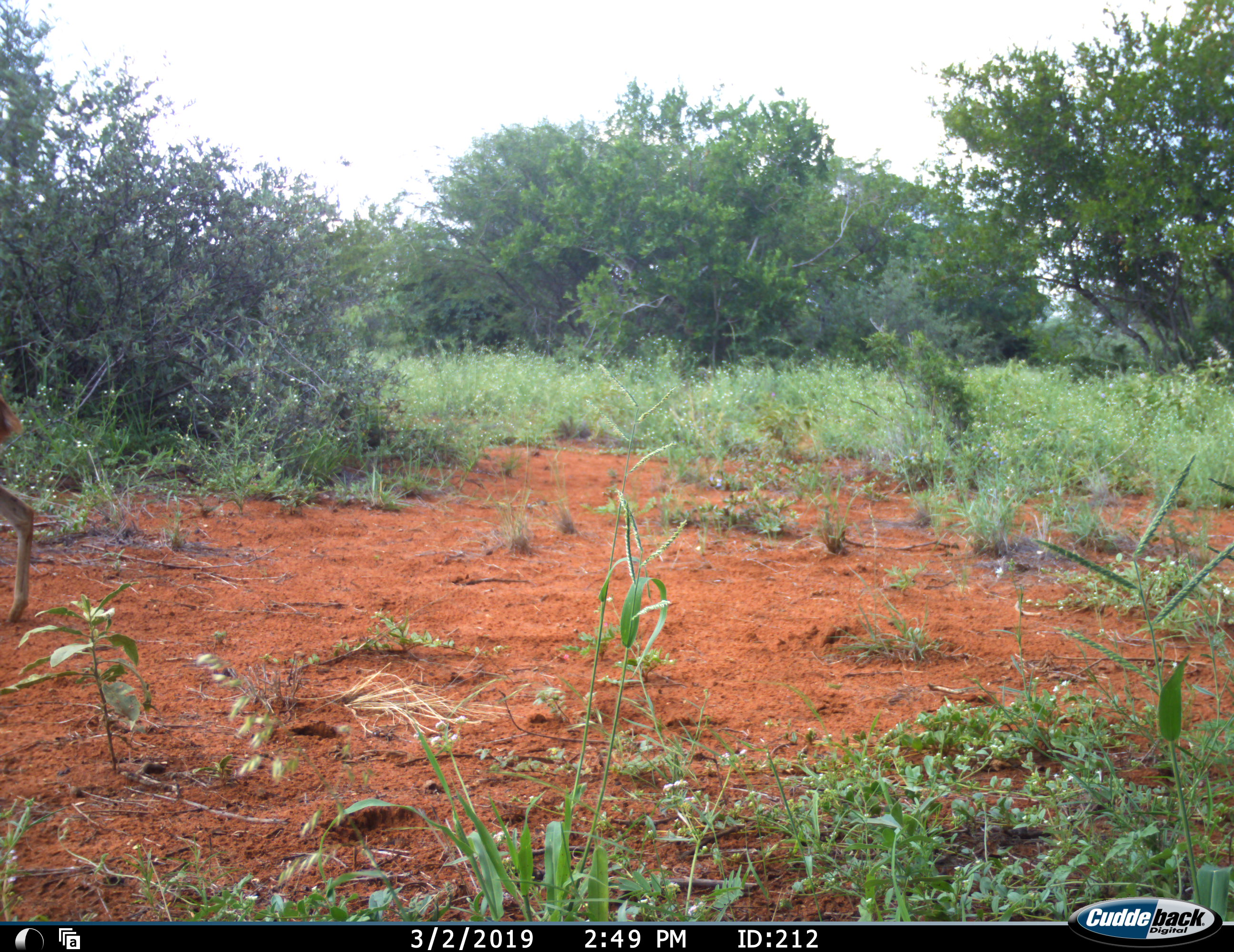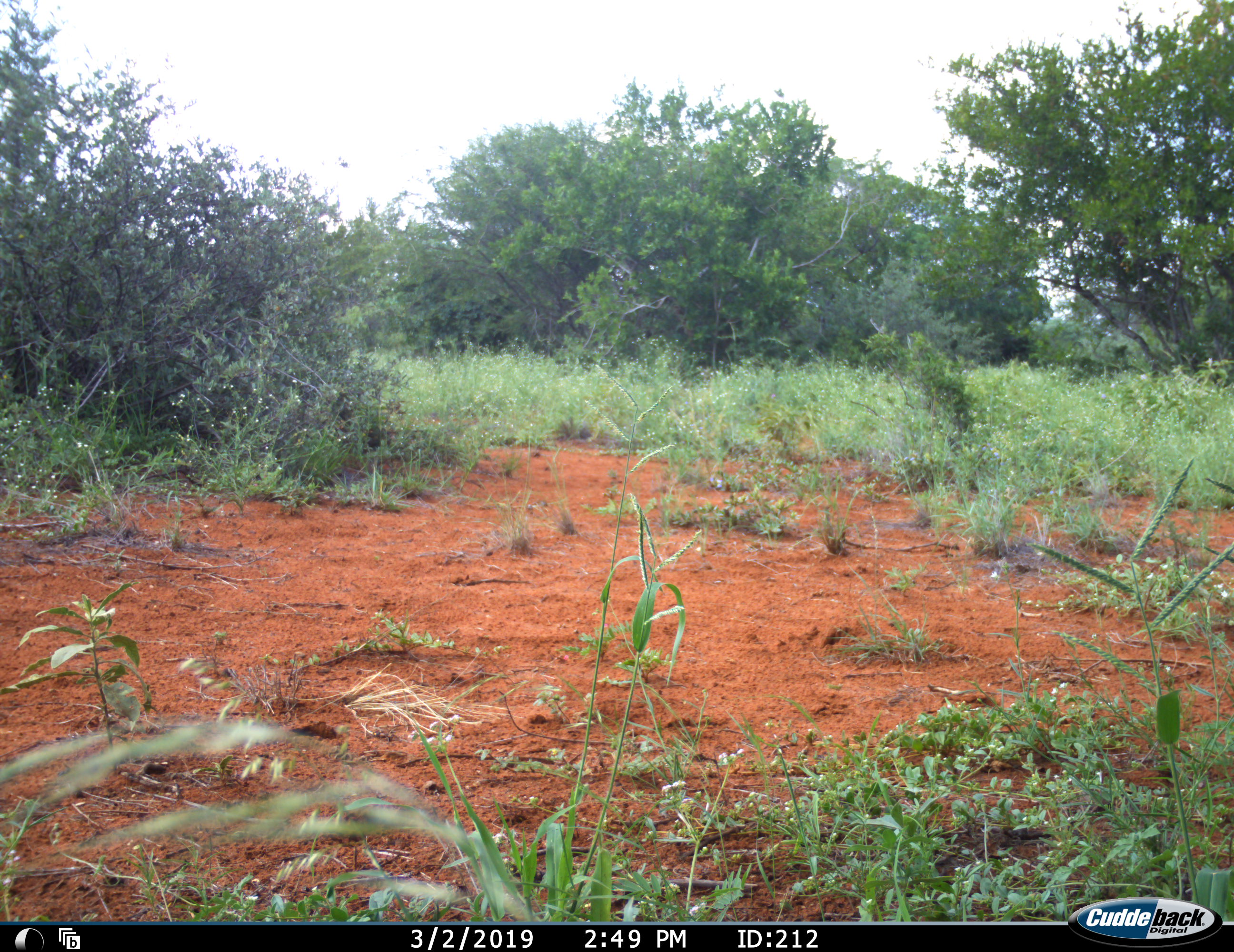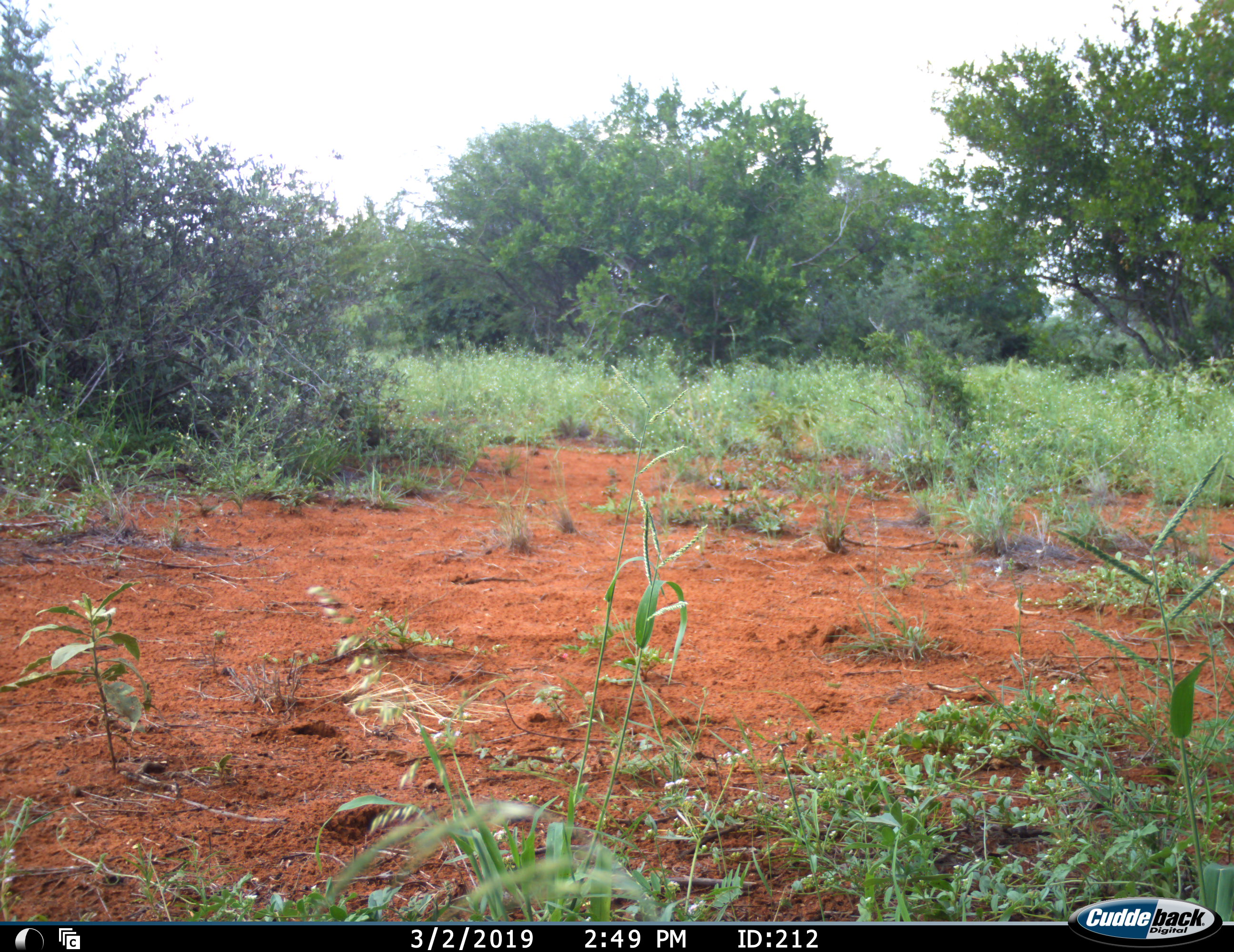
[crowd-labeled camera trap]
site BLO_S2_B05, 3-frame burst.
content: unidentified animal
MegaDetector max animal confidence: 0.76